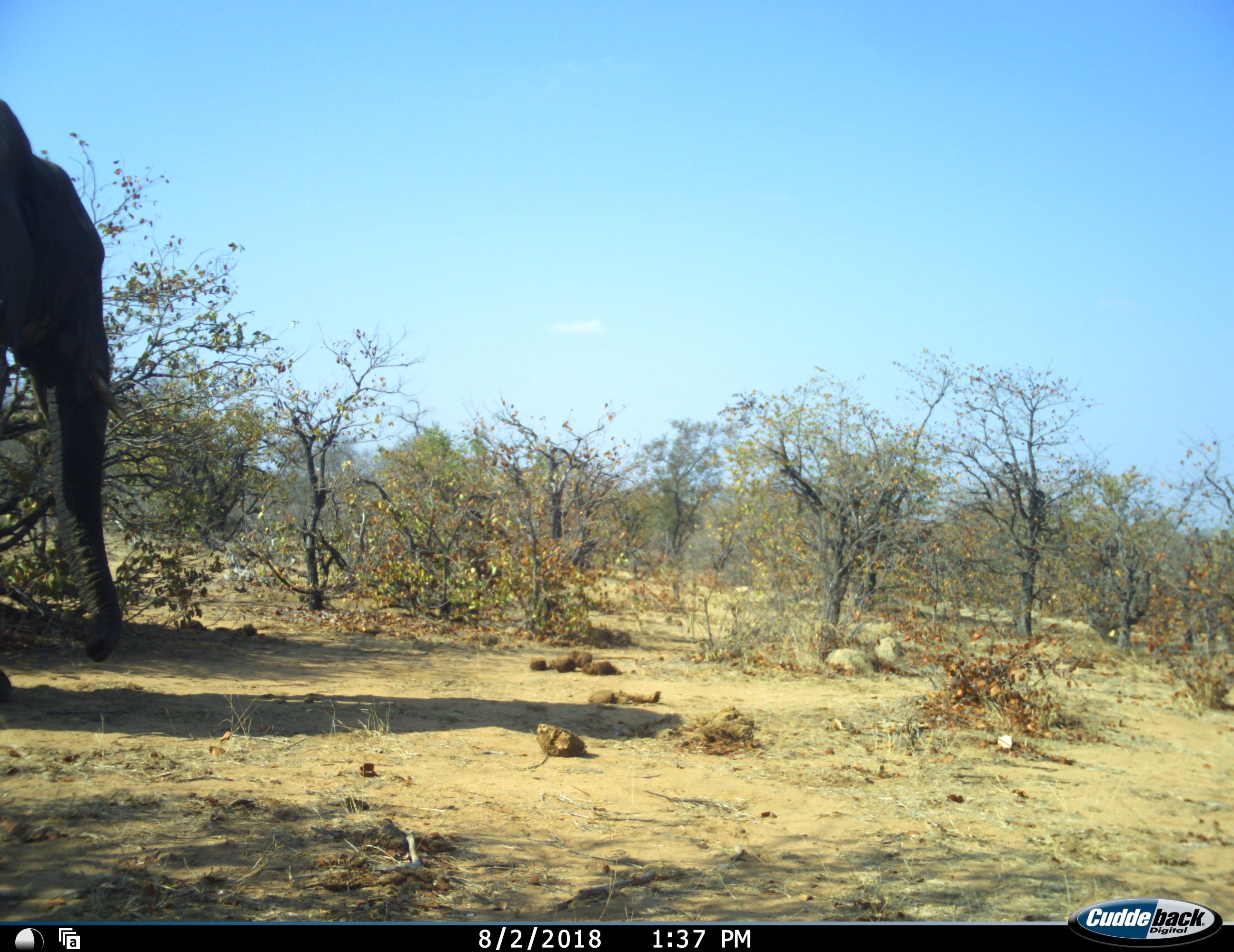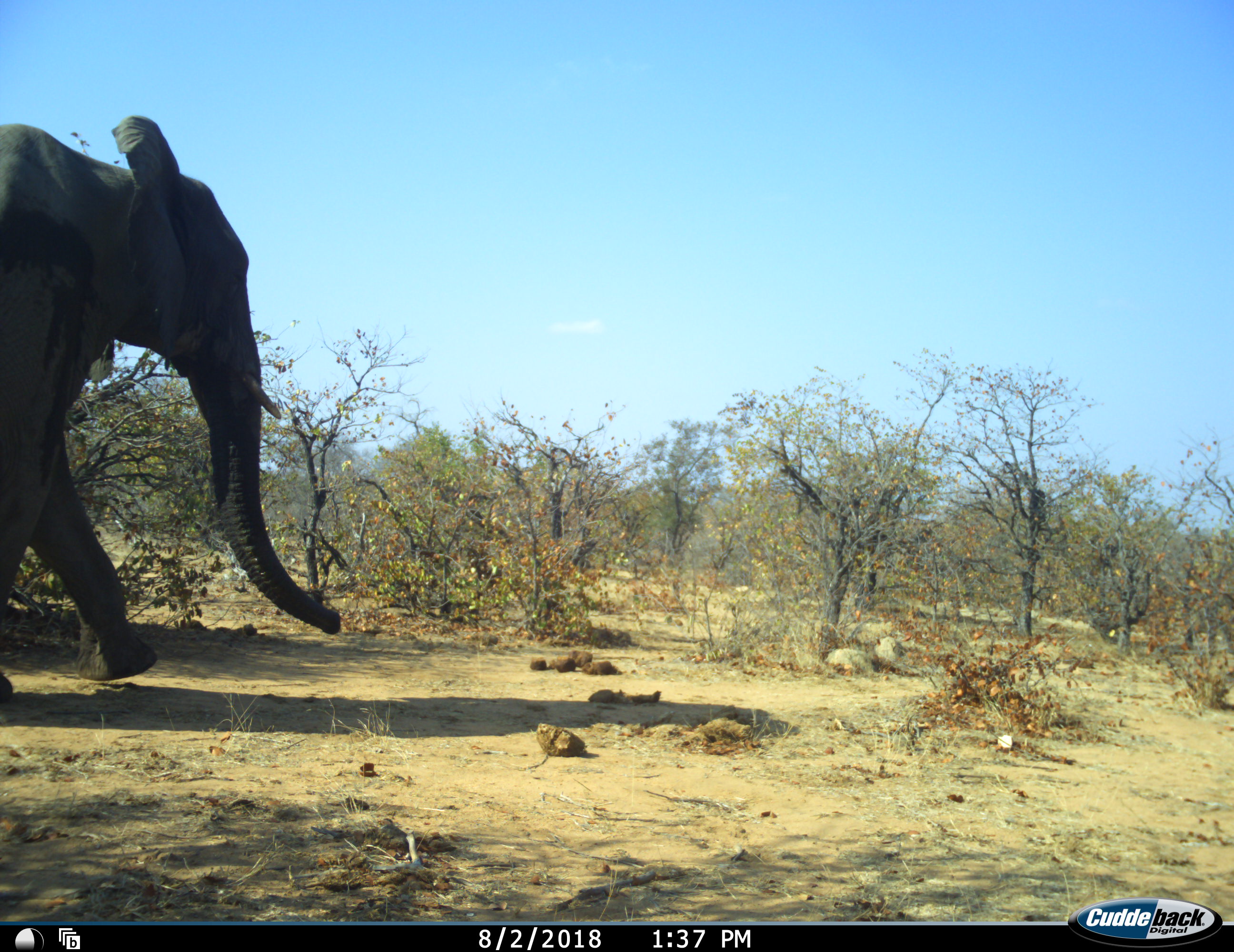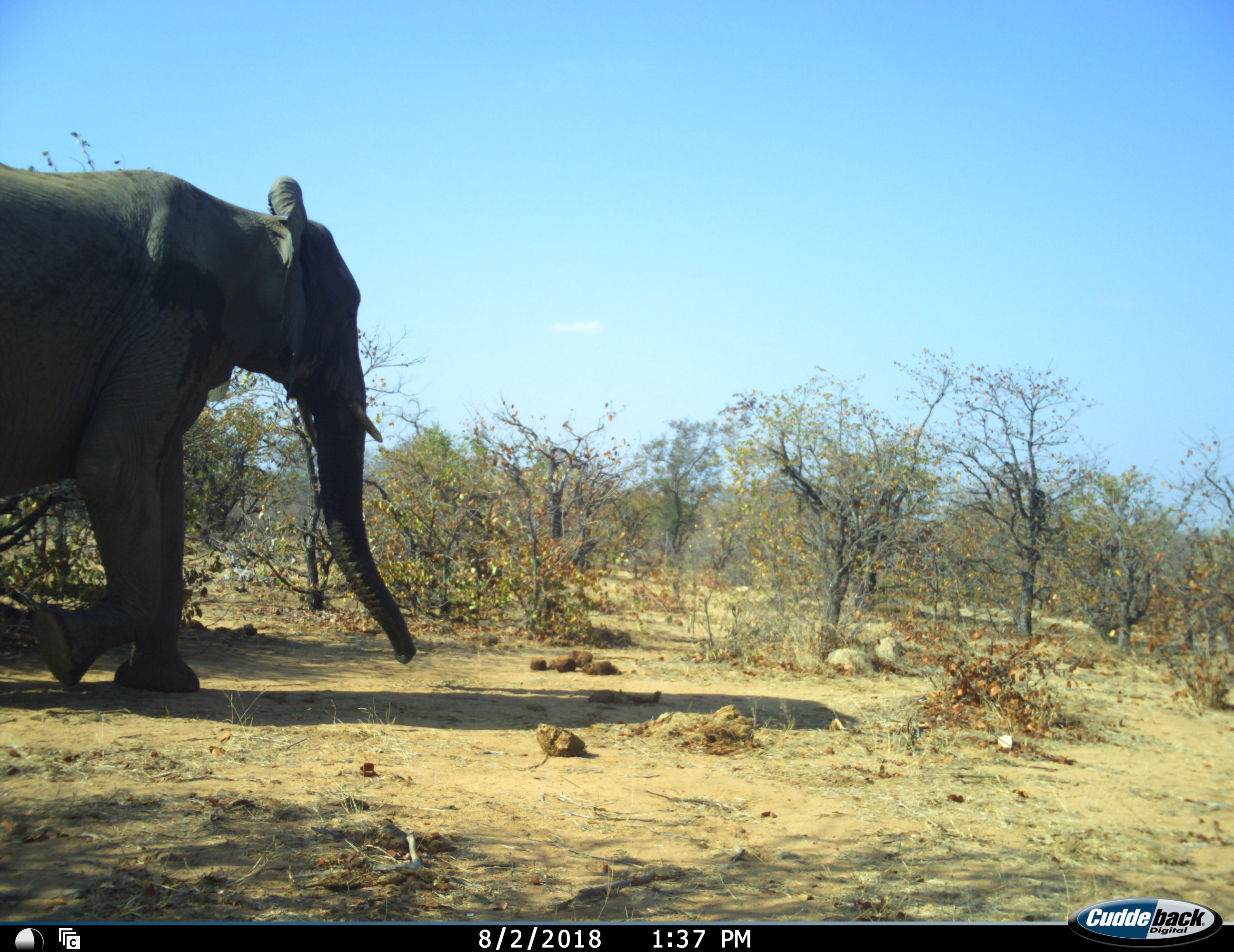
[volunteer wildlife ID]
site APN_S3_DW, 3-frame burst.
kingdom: Animalia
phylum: Chordata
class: Mammalia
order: Proboscidea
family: Elephantidae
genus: Loxodonta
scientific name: Loxodonta africana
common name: african bush elephant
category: elephant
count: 1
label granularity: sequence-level